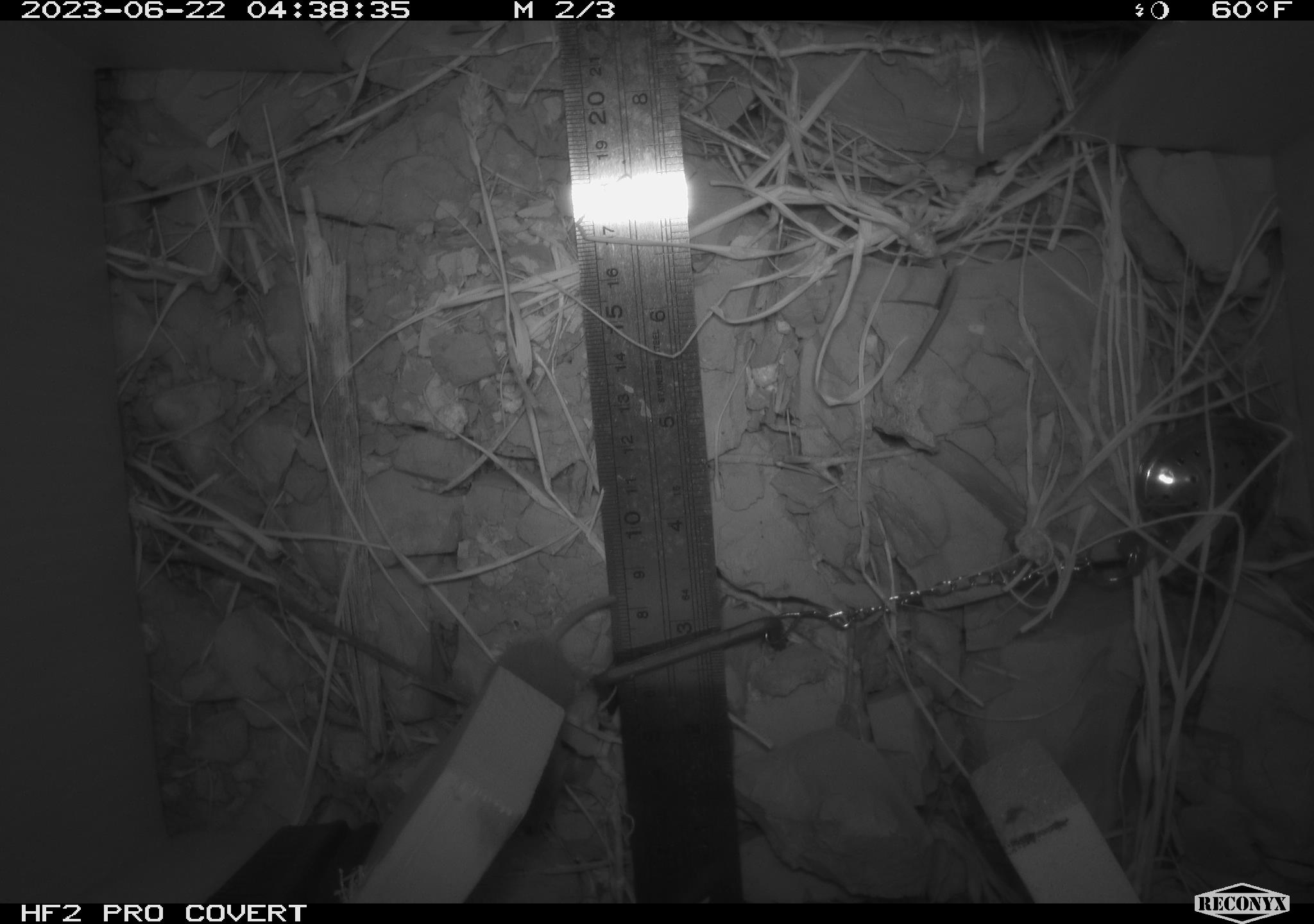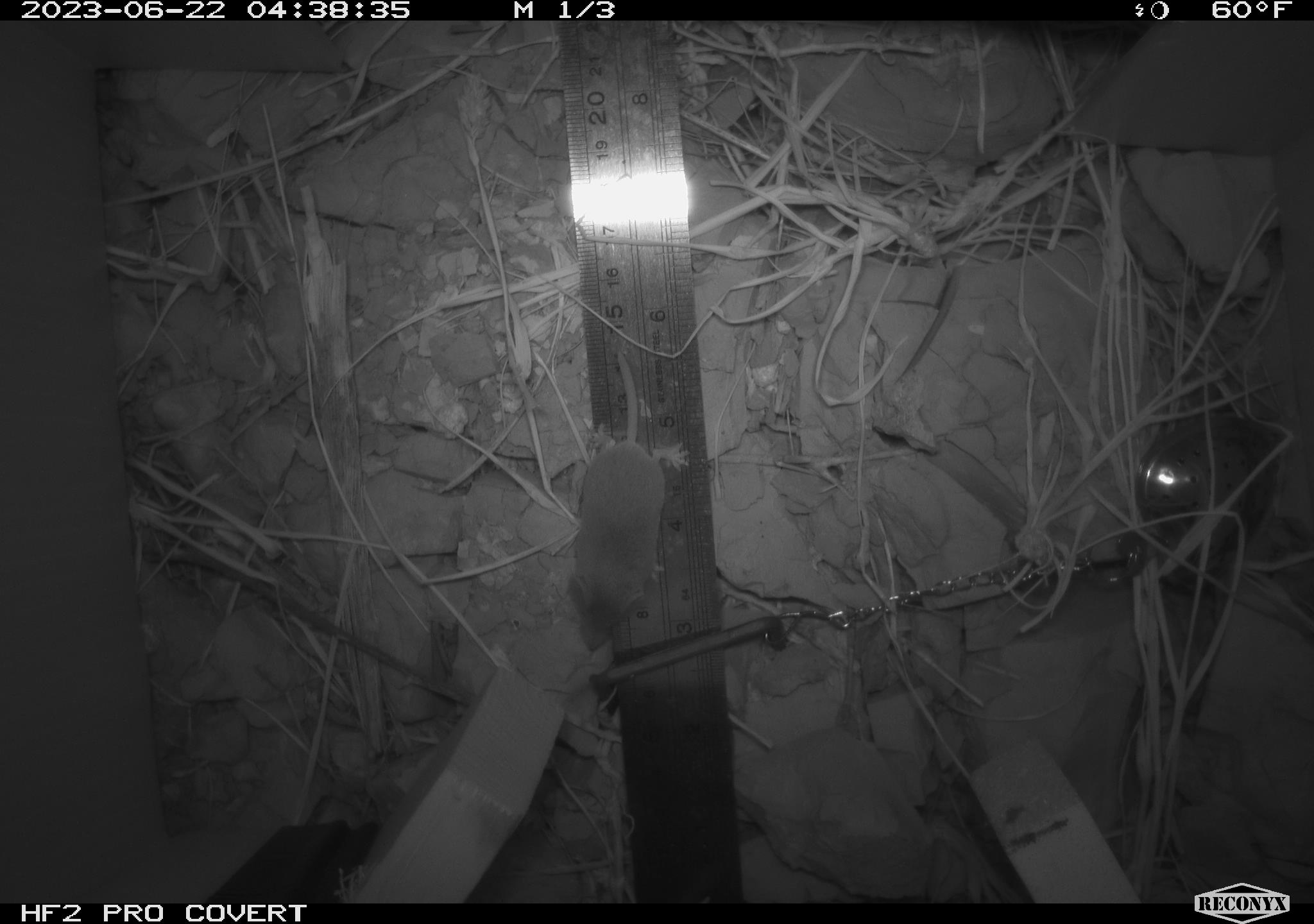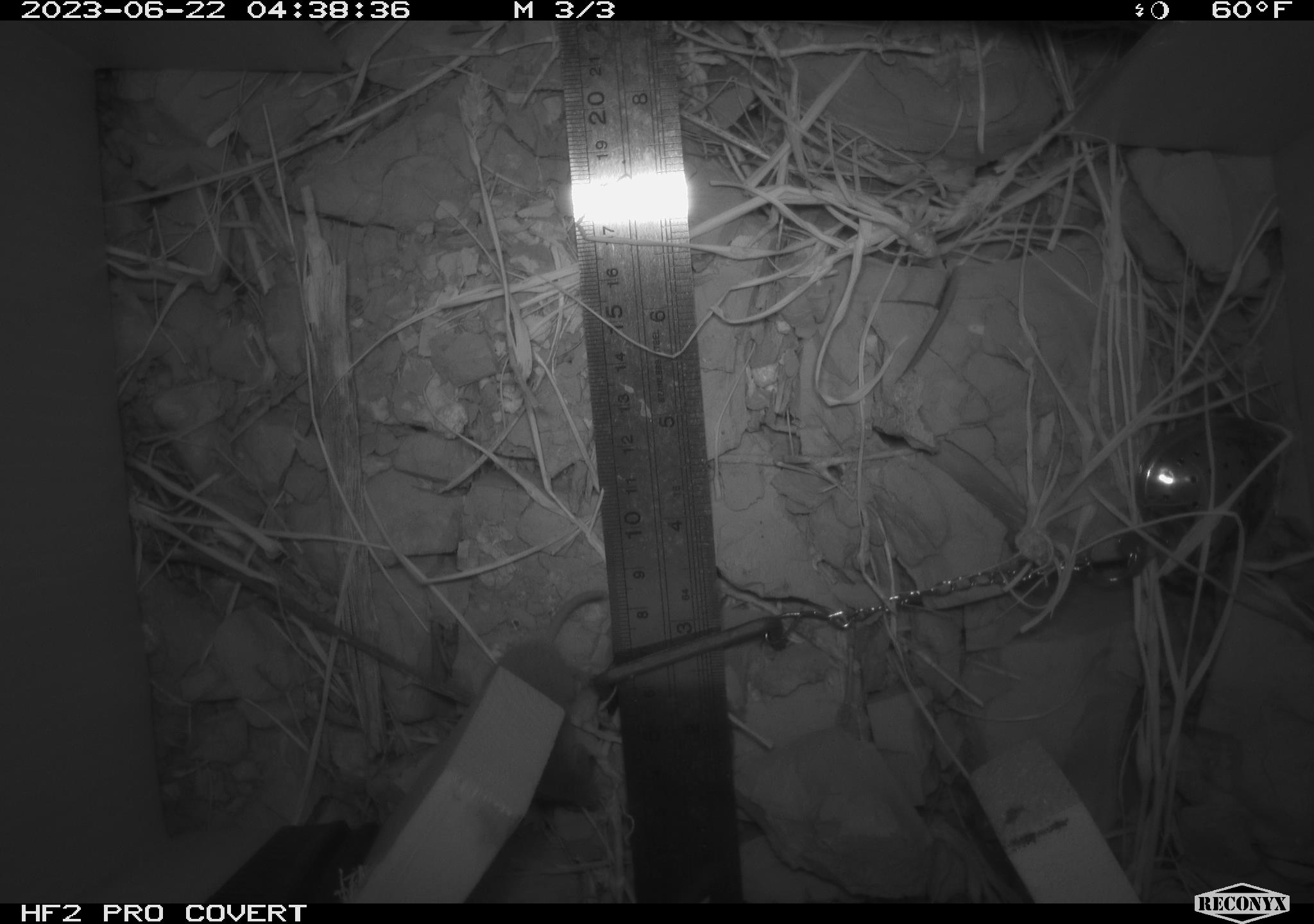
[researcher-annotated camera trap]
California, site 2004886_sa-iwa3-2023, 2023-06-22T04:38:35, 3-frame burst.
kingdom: Animalia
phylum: Chordata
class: Mammalia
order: Eulipotyphla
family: Soricidae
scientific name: Soricidae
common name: shrews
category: soricidae family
Soricidae family (shrews) (Soricidae).